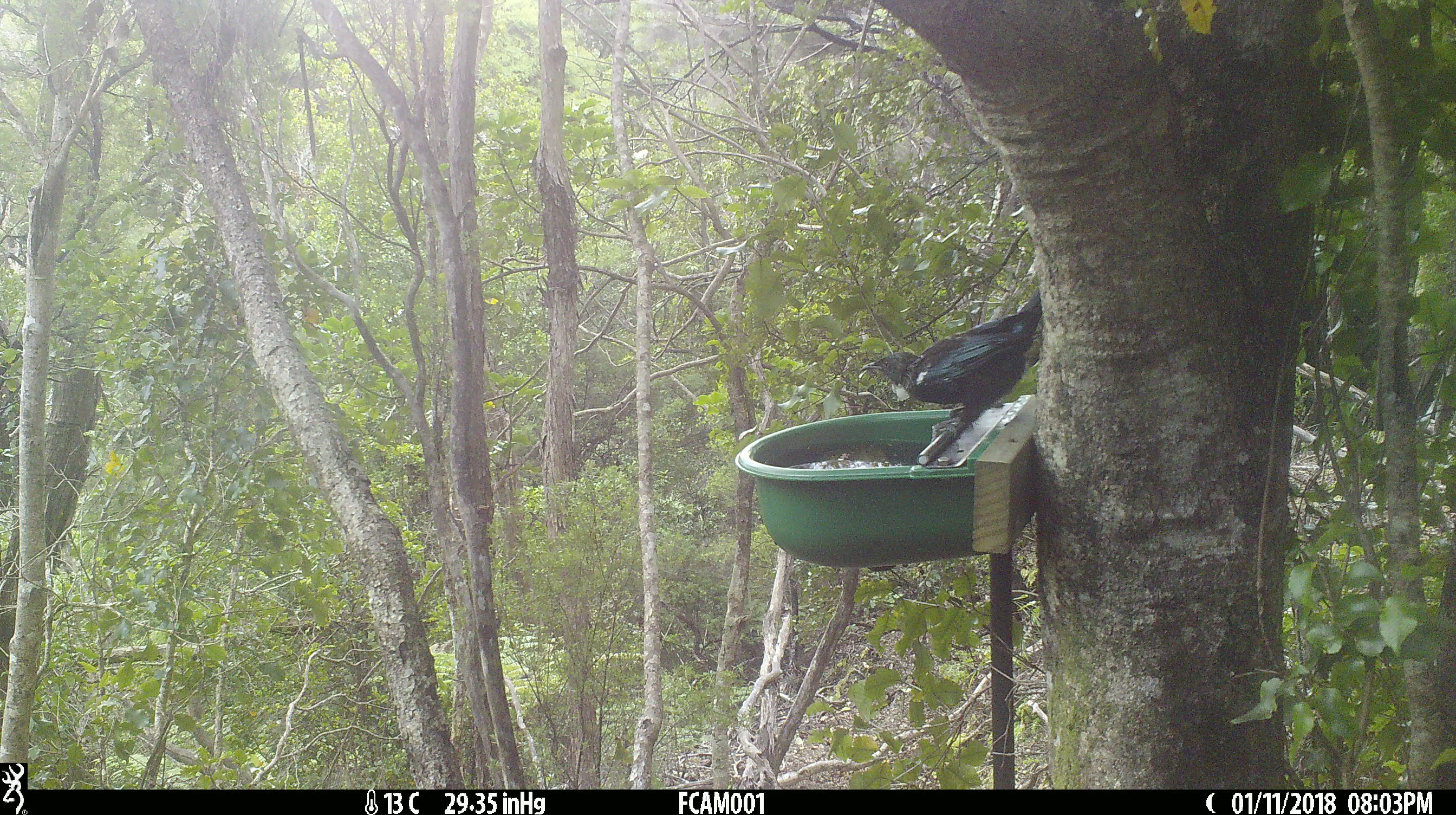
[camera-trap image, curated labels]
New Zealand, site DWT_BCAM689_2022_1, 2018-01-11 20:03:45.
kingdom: Animalia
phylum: Chordata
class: Aves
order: Passeriformes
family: Meliphagidae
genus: Prosthemadera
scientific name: Prosthemadera novaeseelandiae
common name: tui